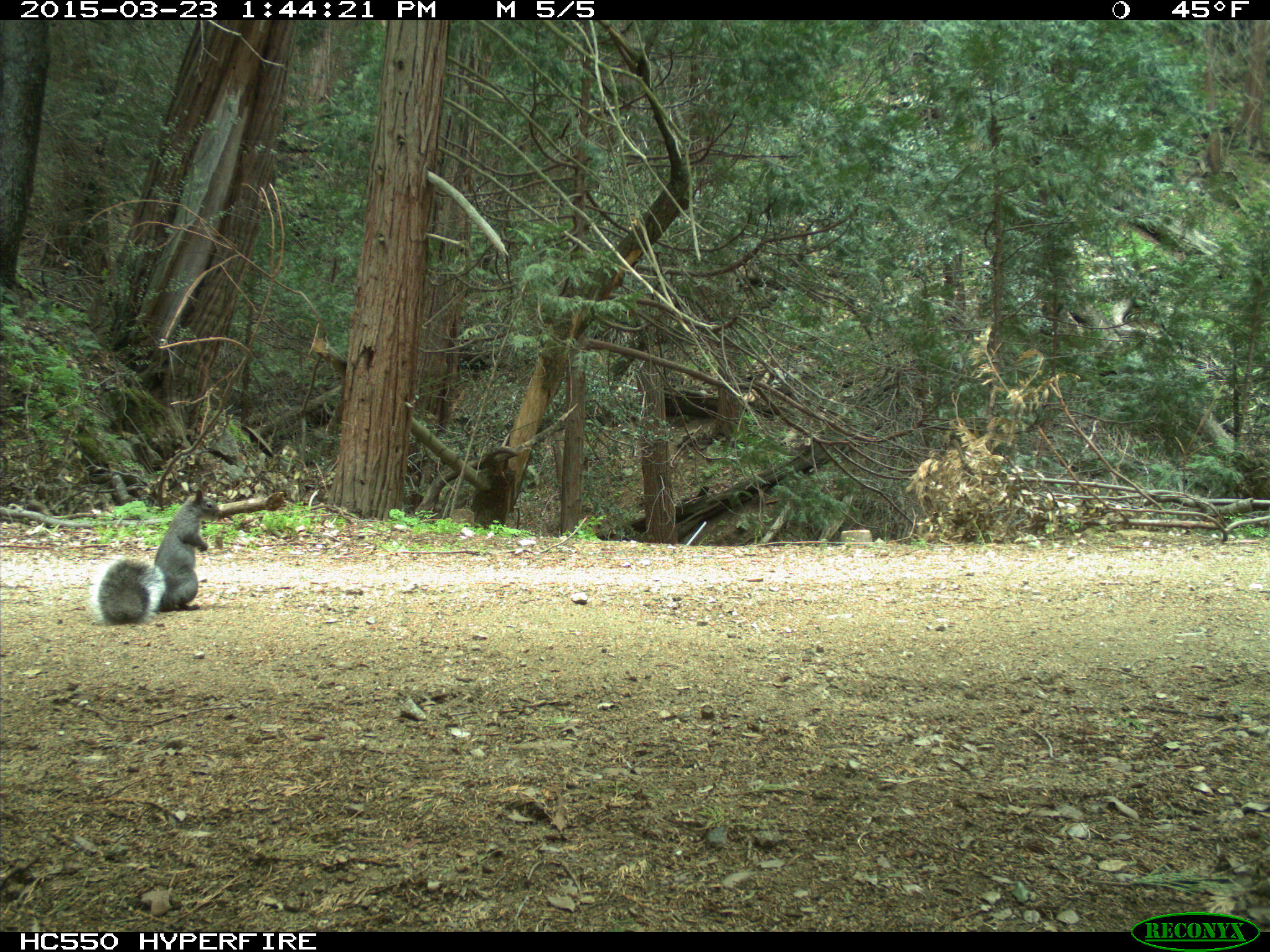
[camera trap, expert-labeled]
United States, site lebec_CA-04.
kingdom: Animalia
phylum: Chordata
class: Mammalia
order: Rodentia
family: Sciuridae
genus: Sciurus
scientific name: Sciurus carolinensis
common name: eastern gray squirrel